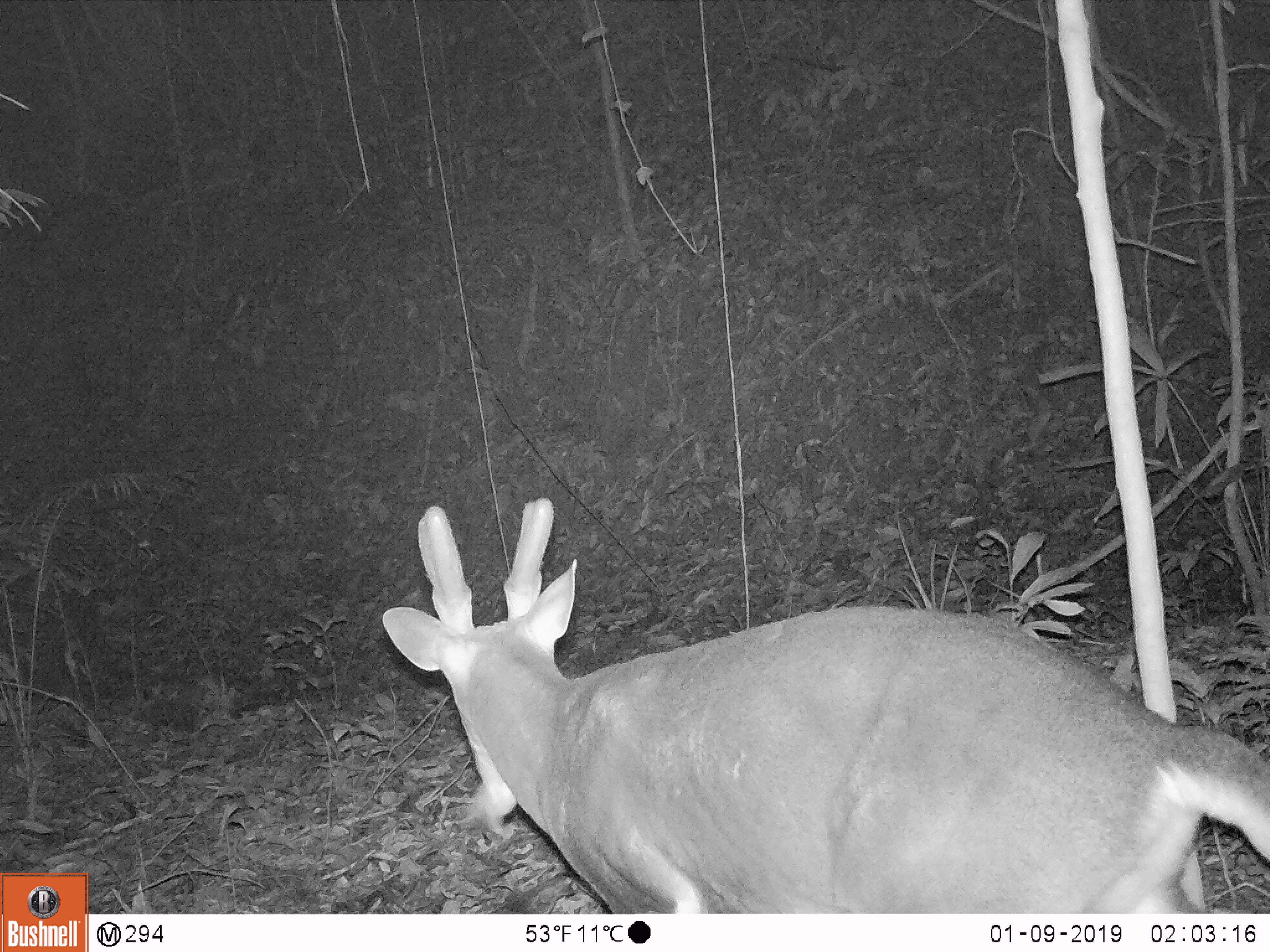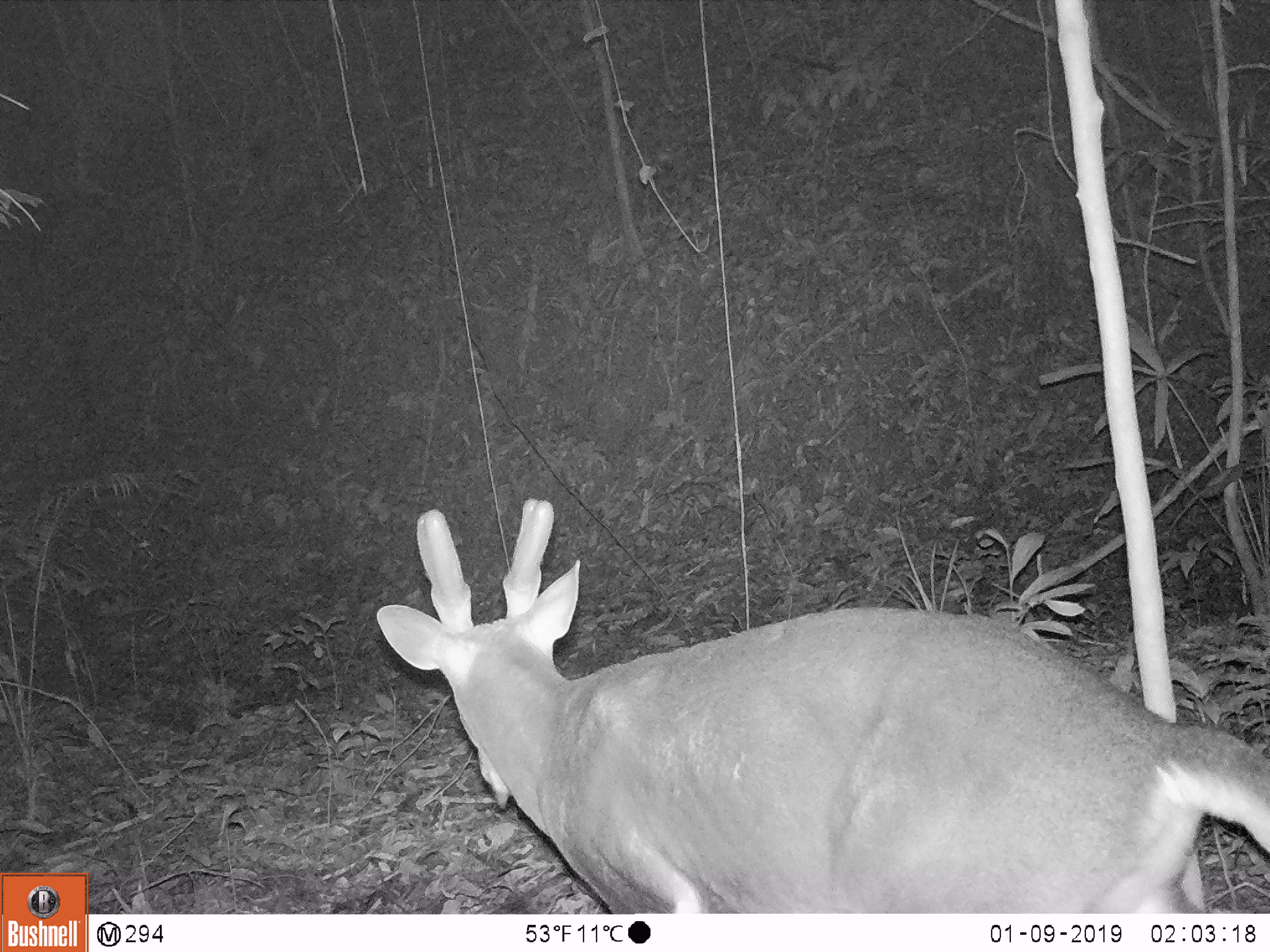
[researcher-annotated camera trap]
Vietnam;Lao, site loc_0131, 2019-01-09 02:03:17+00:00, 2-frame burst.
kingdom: Animalia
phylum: Chordata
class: Mammalia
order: Artiodactyla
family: Cervidae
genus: Muntiacus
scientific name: Muntiacus vuquangensis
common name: large-antlered muntjac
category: large antlered muntjac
Large antlered muntjac (large-antlered muntjac) (Muntiacus vuquangensis). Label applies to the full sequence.